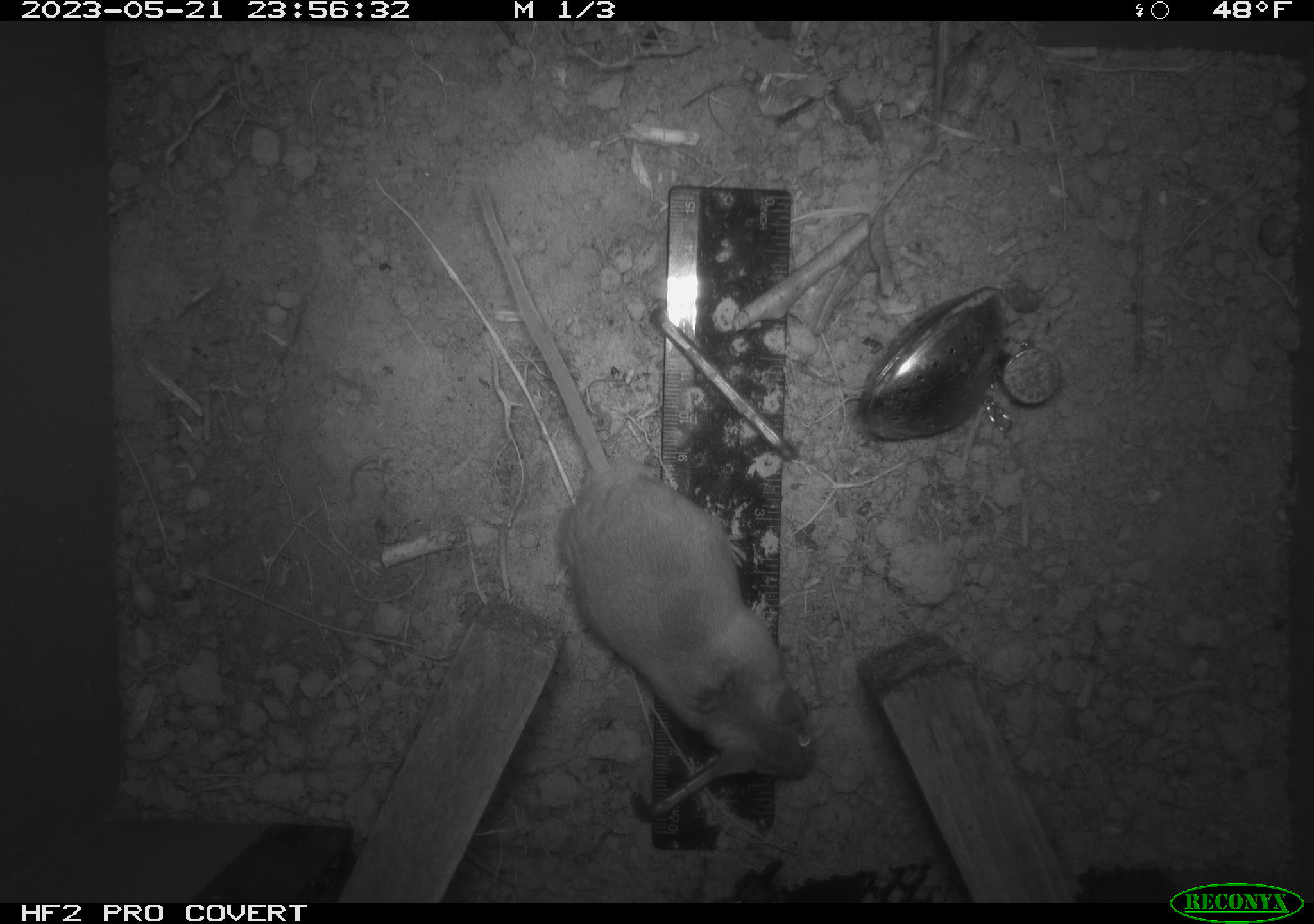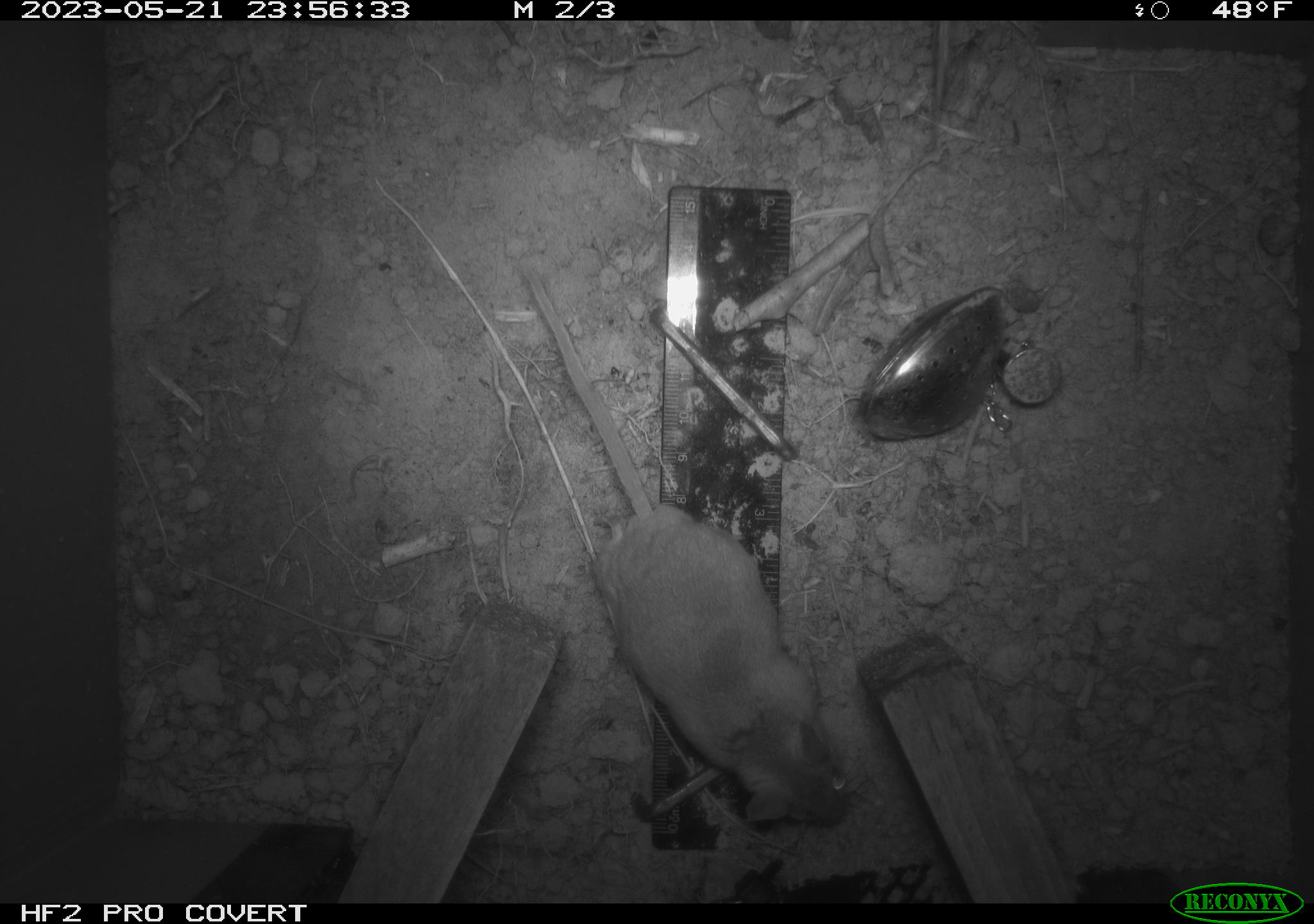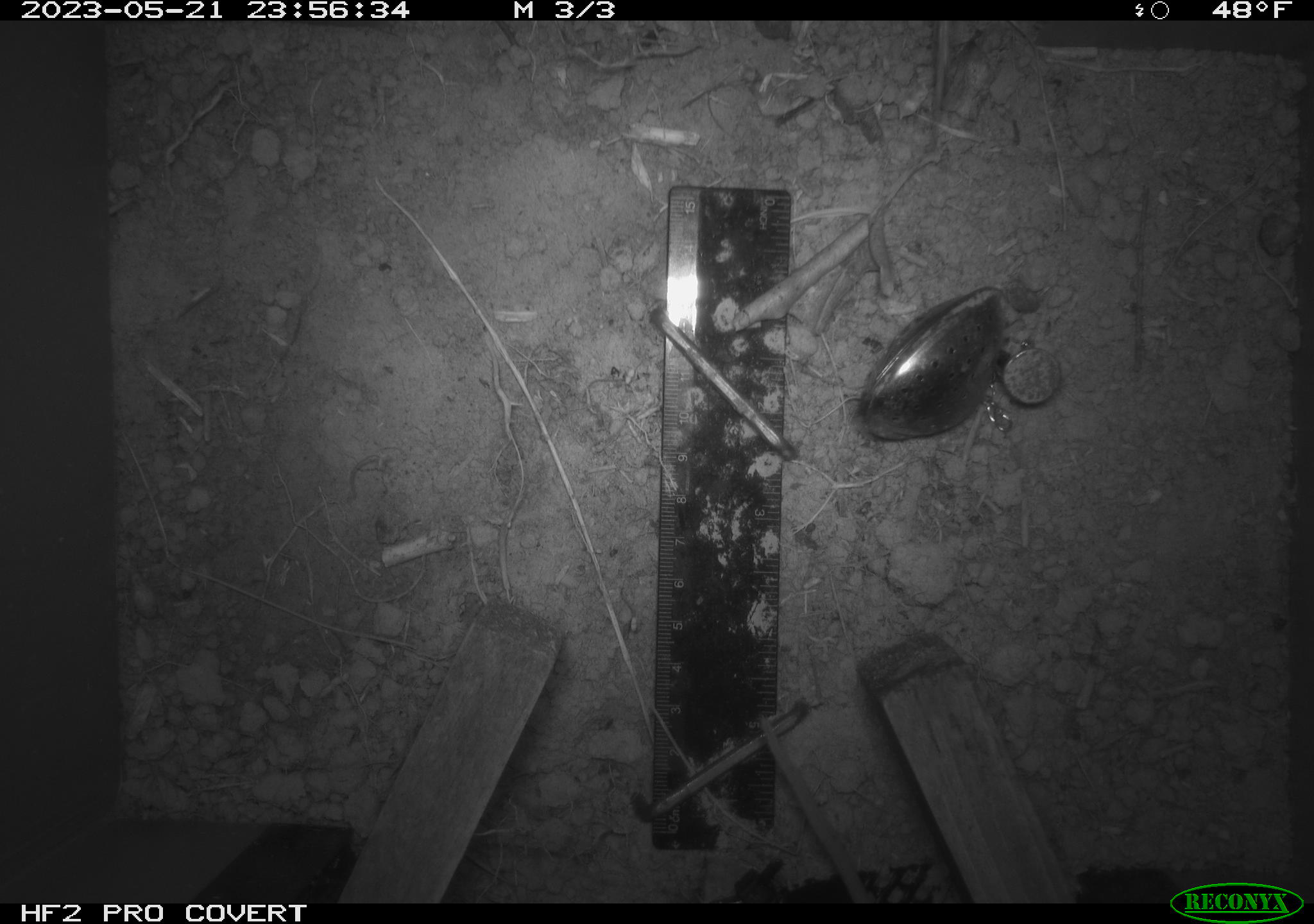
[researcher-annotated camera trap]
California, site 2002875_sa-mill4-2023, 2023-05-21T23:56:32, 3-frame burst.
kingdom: Animalia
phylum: Chordata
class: Mammalia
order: Rodentia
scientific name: Rodentia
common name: mouse species